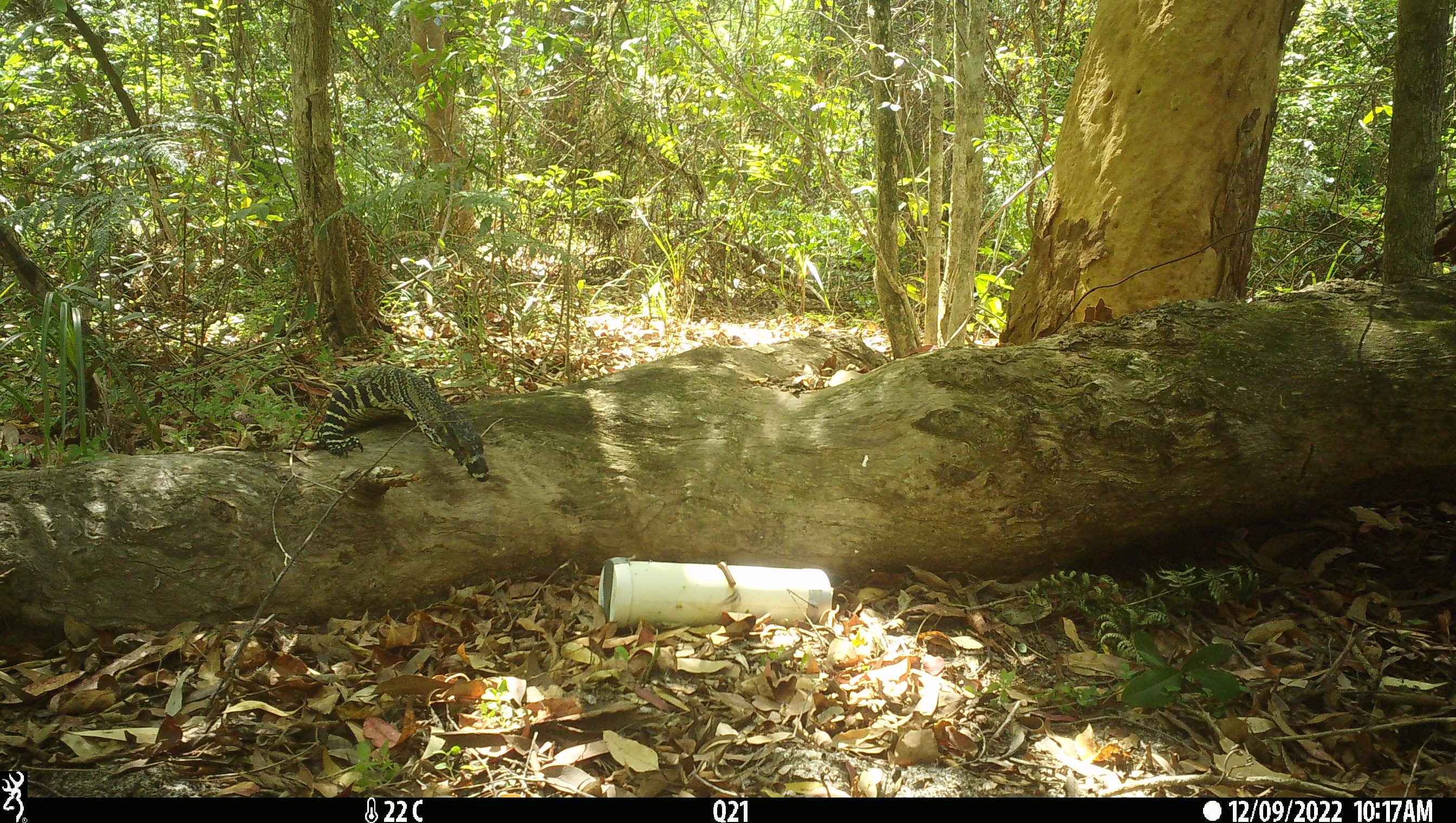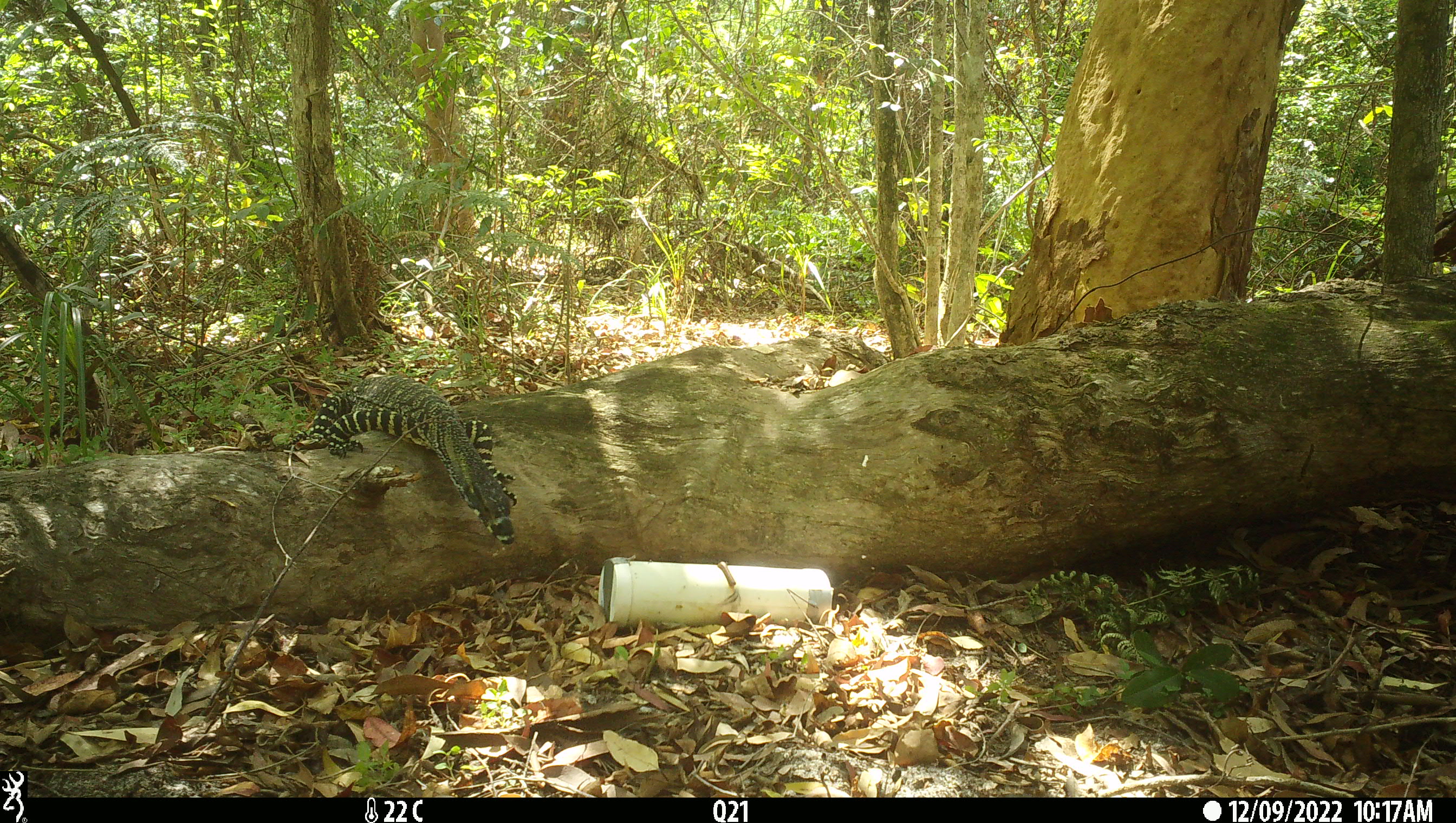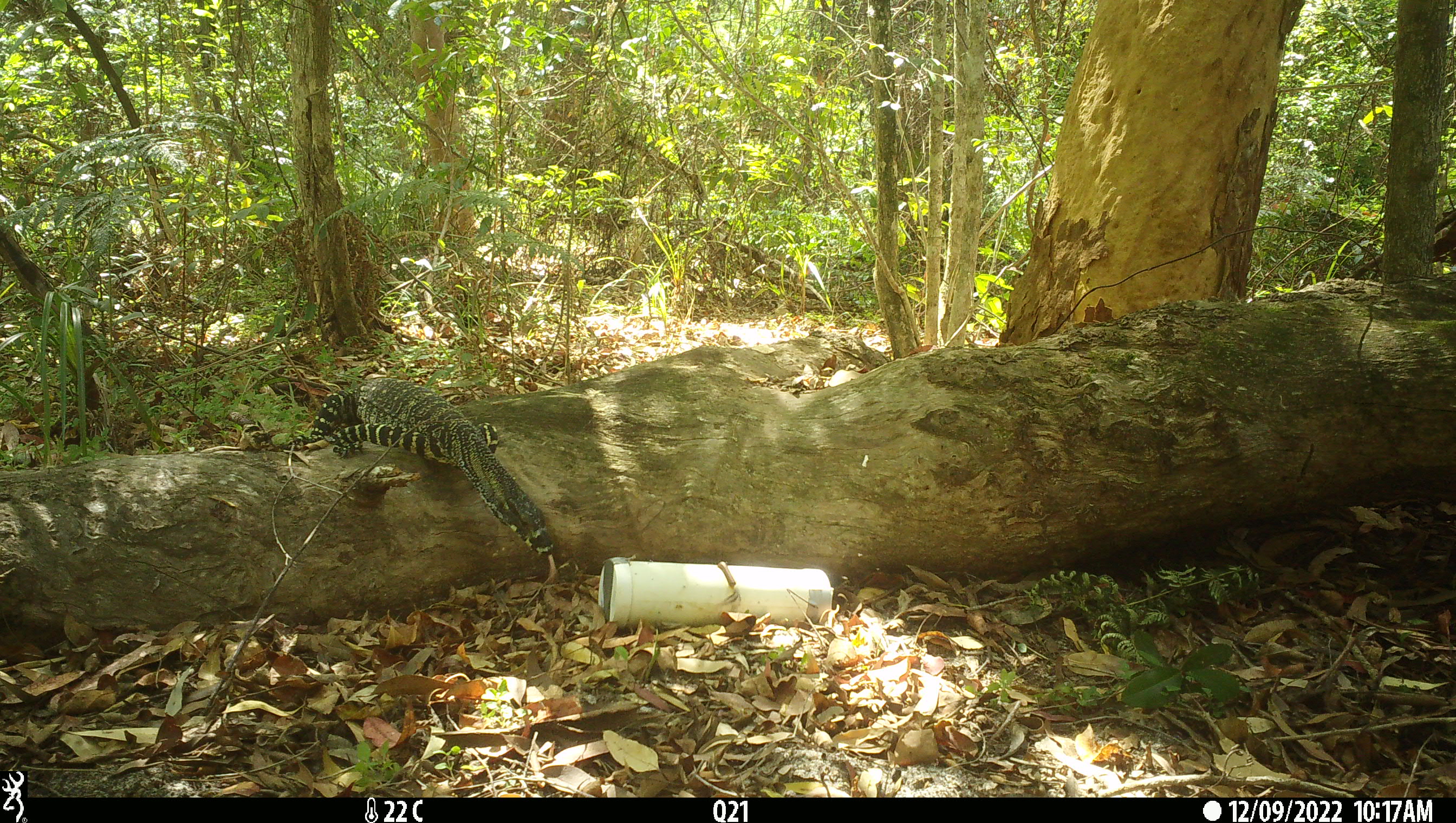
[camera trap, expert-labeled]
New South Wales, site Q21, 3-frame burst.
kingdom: Animalia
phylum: Chordata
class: Reptilia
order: Squamata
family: Varanidae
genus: Varanus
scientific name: Varanus varius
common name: lace monitor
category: goanna